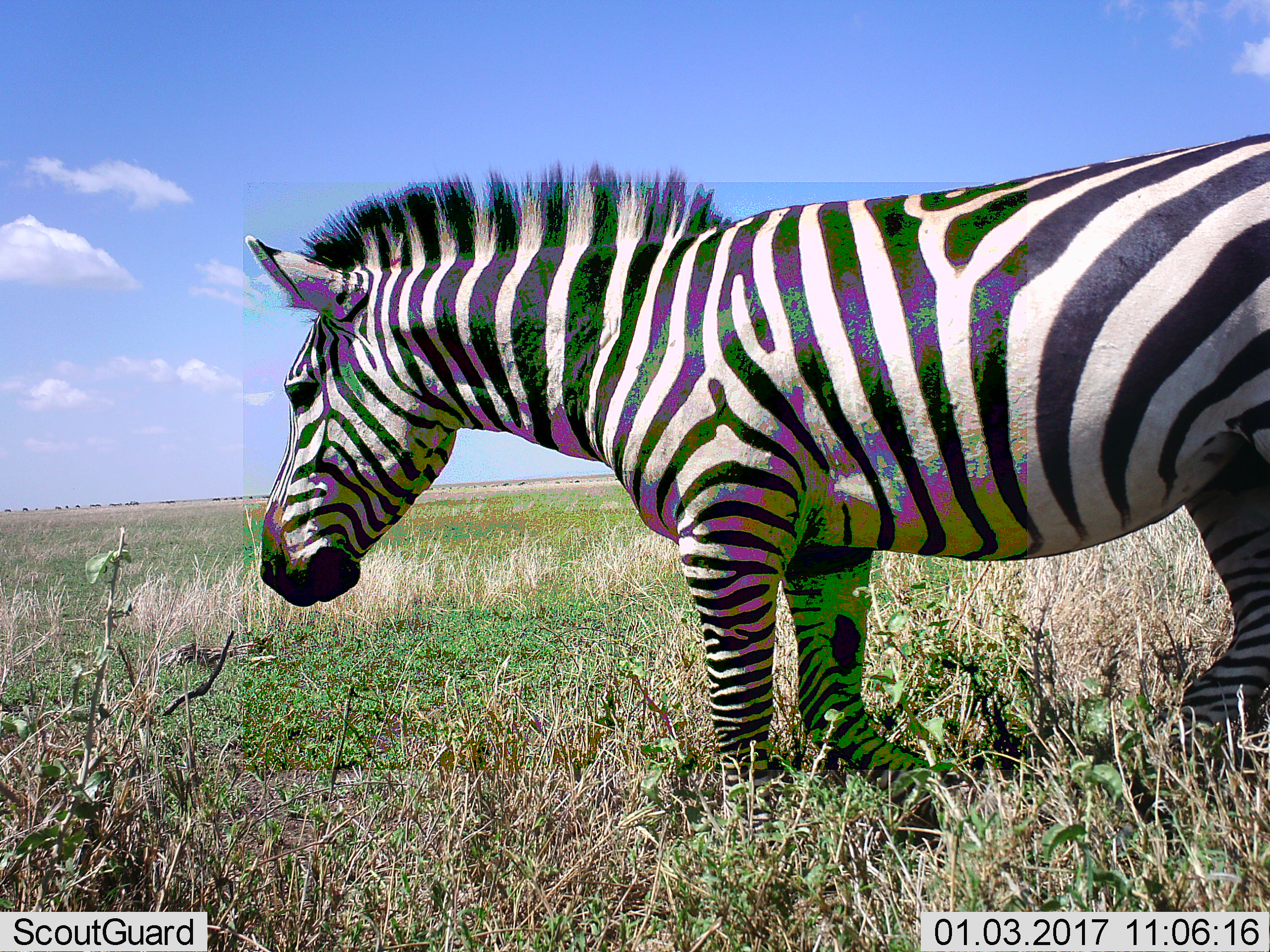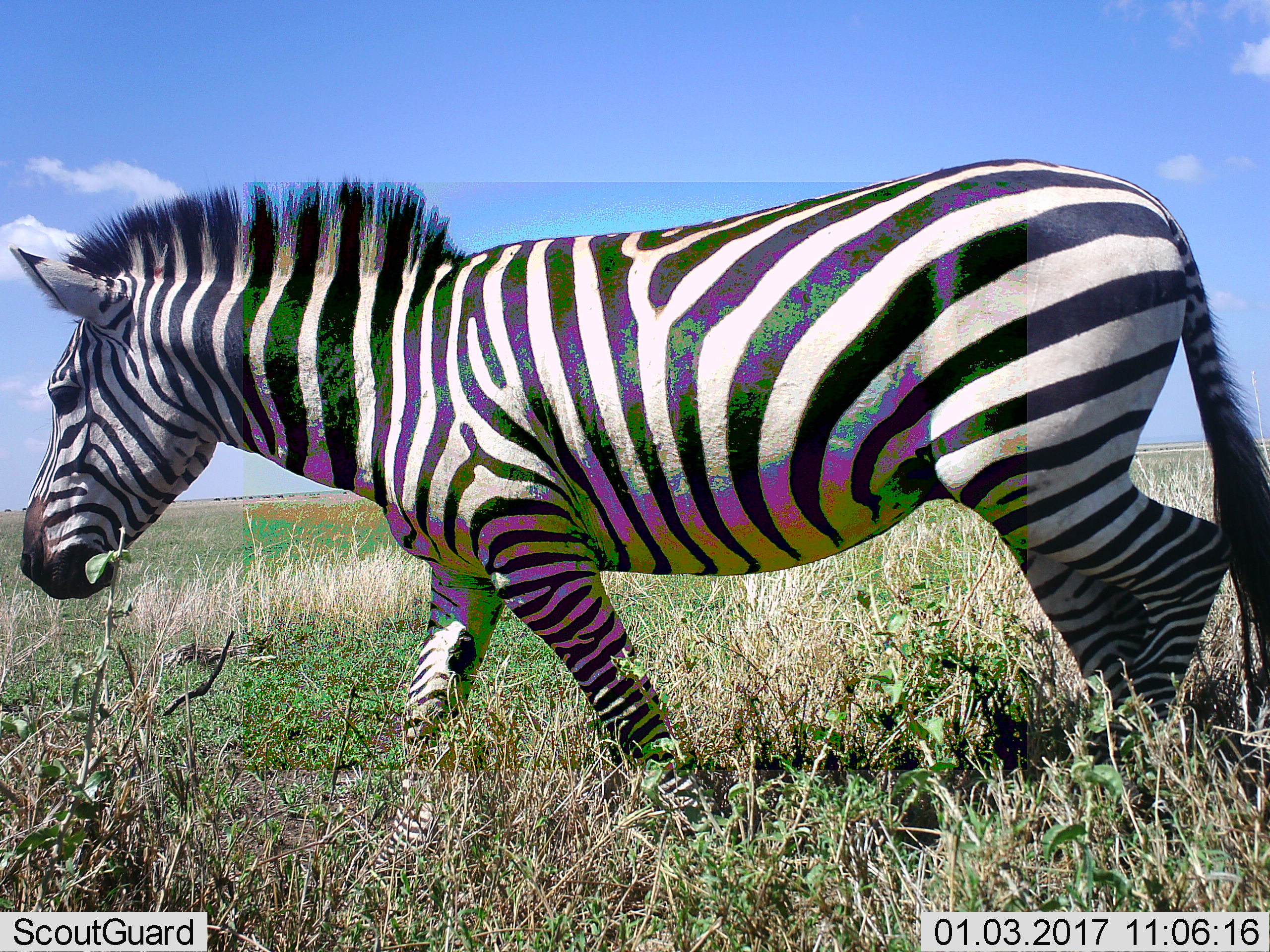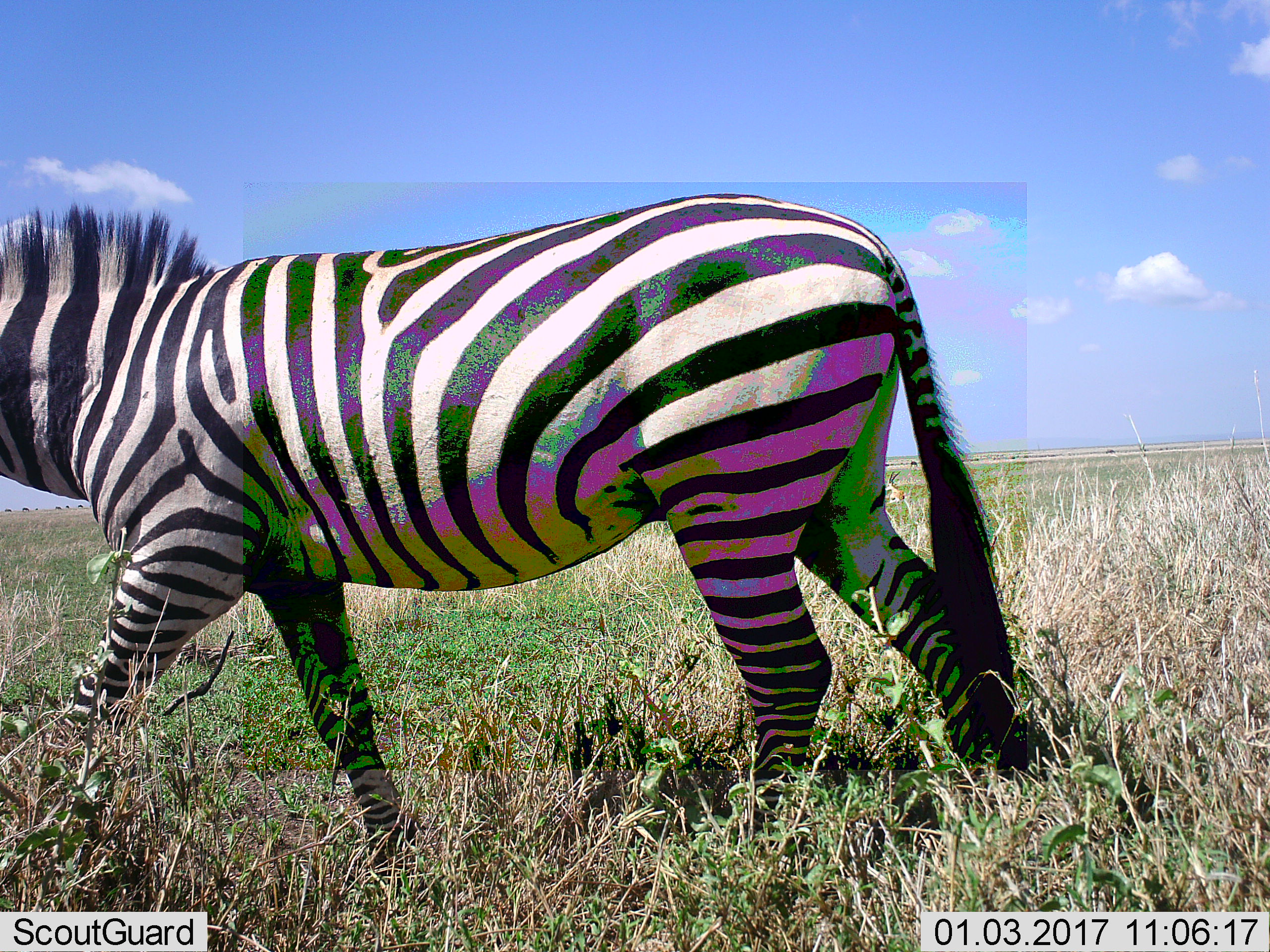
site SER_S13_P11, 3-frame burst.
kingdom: Animalia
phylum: Chordata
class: Mammalia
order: Perissodactyla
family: Equidae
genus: Equus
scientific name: Equus quagga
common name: plains zebra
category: zebraplains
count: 1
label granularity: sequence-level